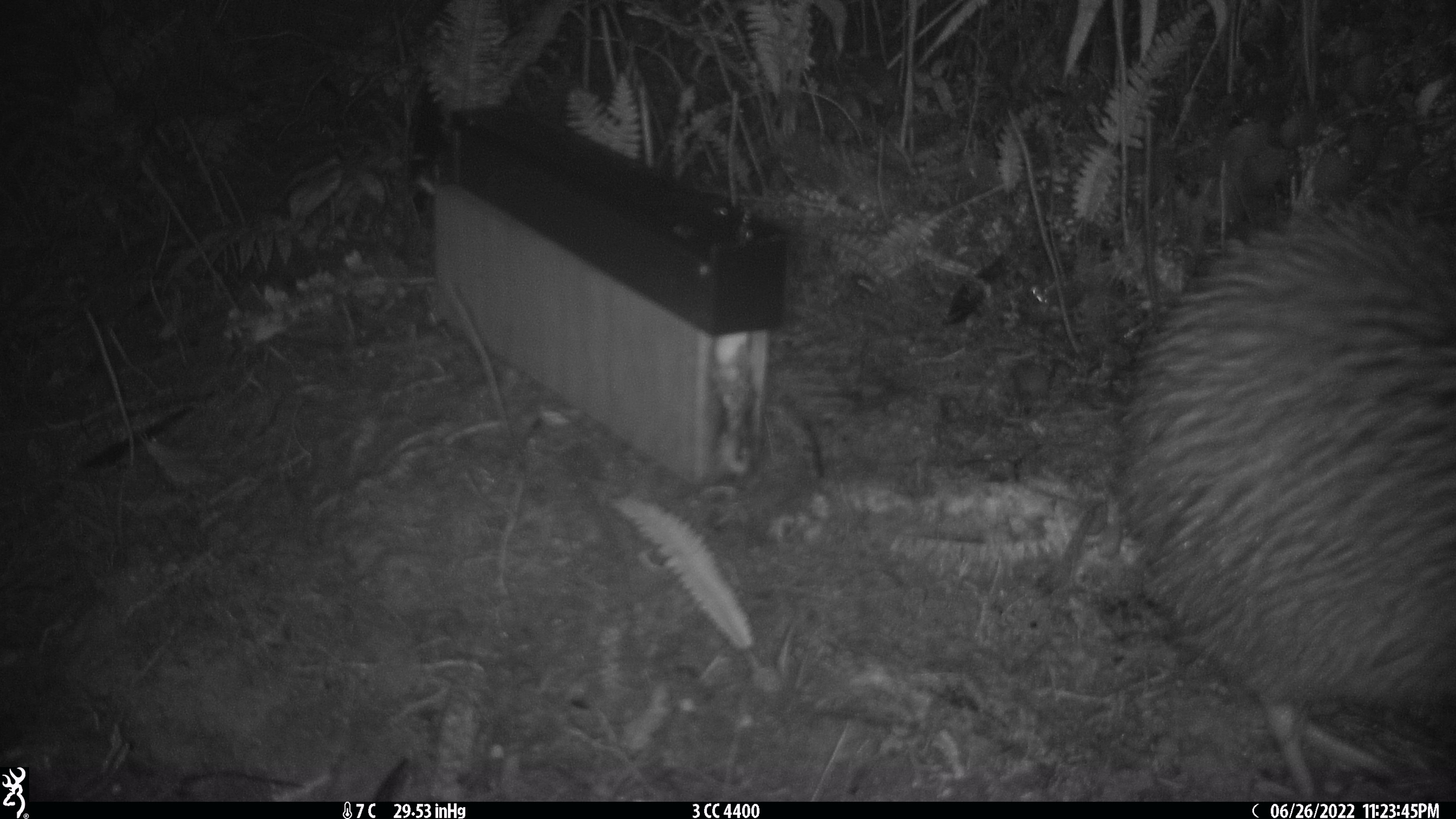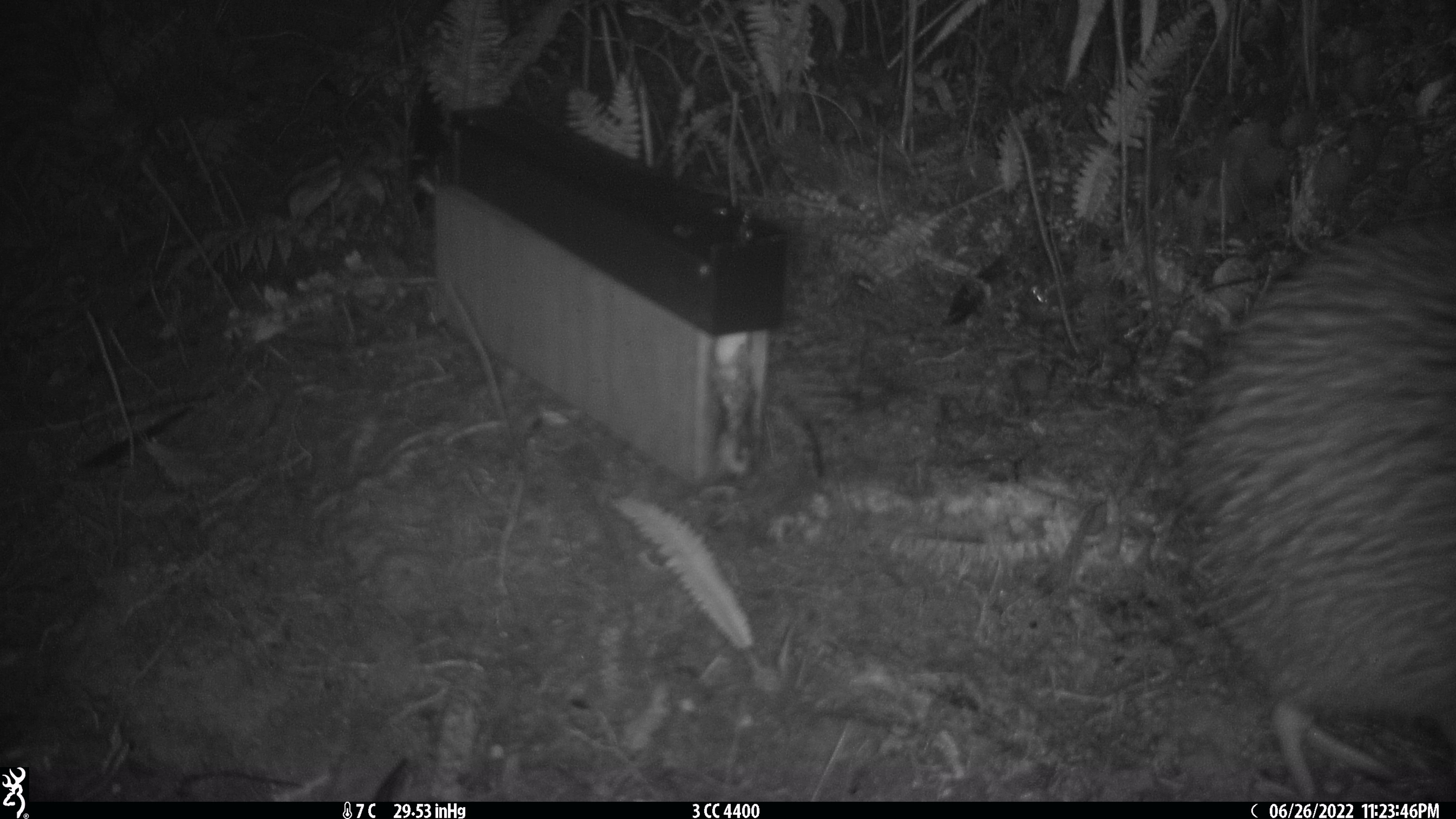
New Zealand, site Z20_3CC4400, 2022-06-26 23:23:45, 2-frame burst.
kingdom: Animalia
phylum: Chordata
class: Aves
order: Apterygiformes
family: Apterygidae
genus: Apteryx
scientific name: Apteryx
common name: kiwi